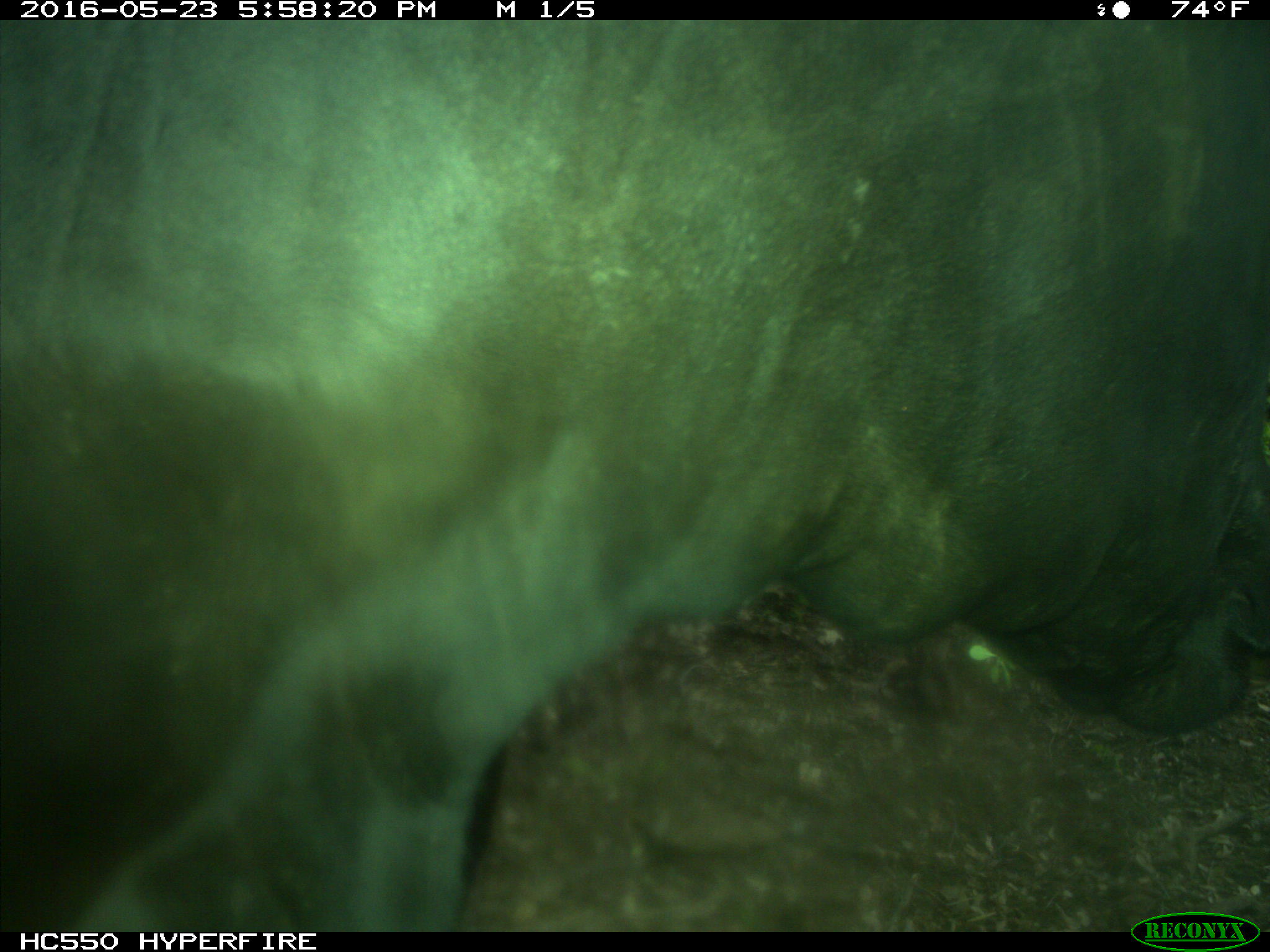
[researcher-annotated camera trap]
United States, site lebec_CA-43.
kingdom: Animalia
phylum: Chordata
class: Mammalia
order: Artiodactyla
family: Bovidae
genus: Bos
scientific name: Bos taurus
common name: domestic cow